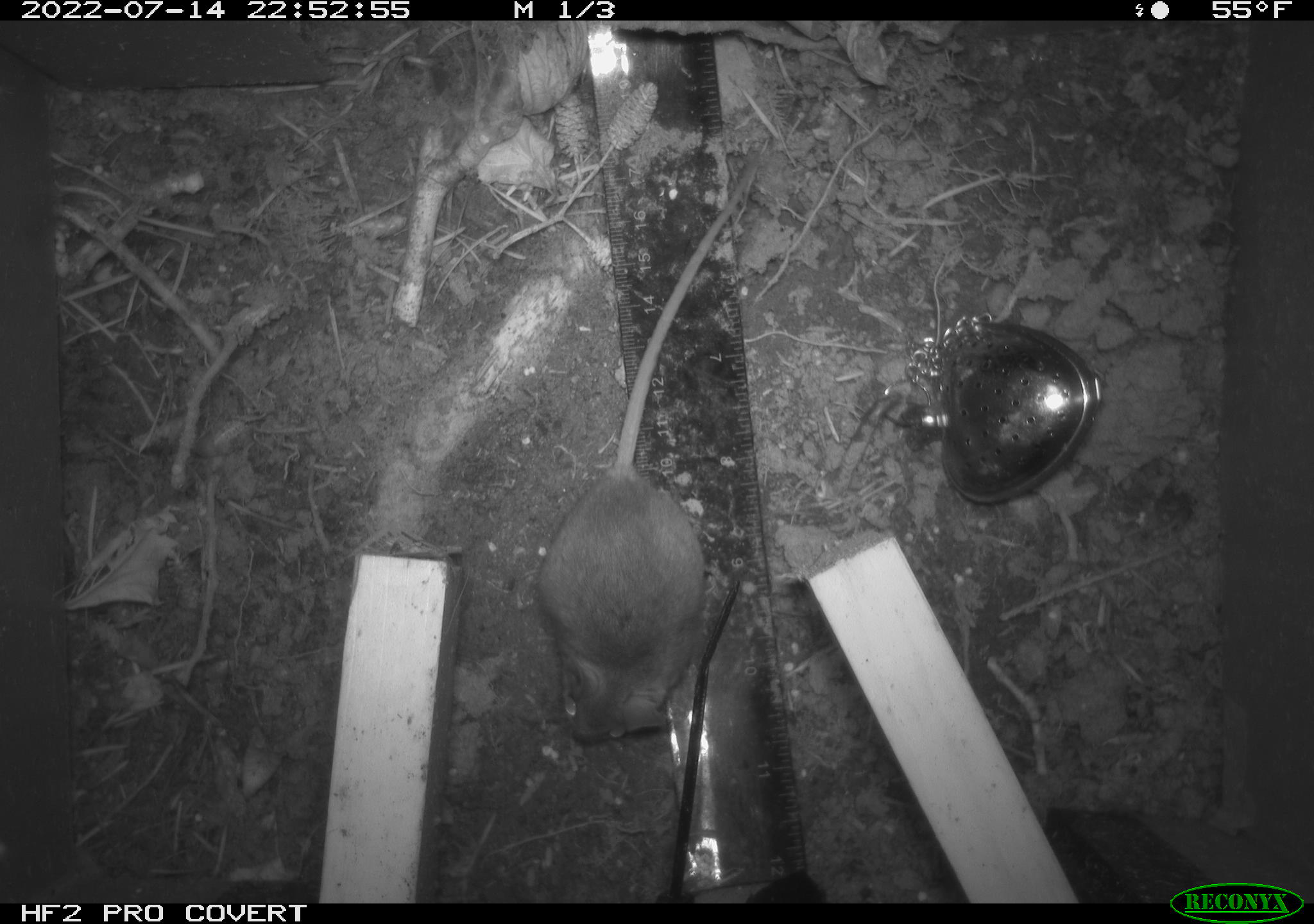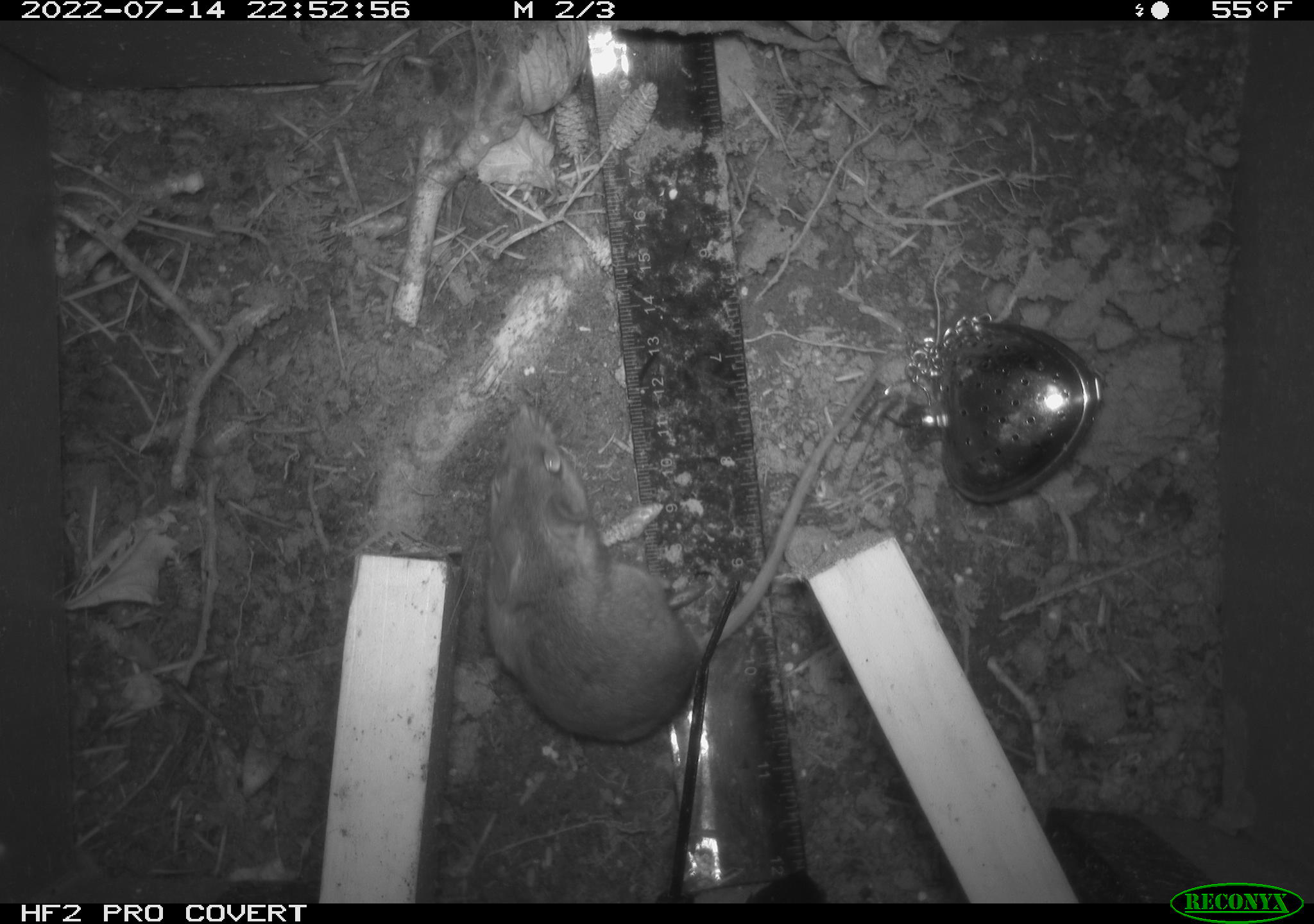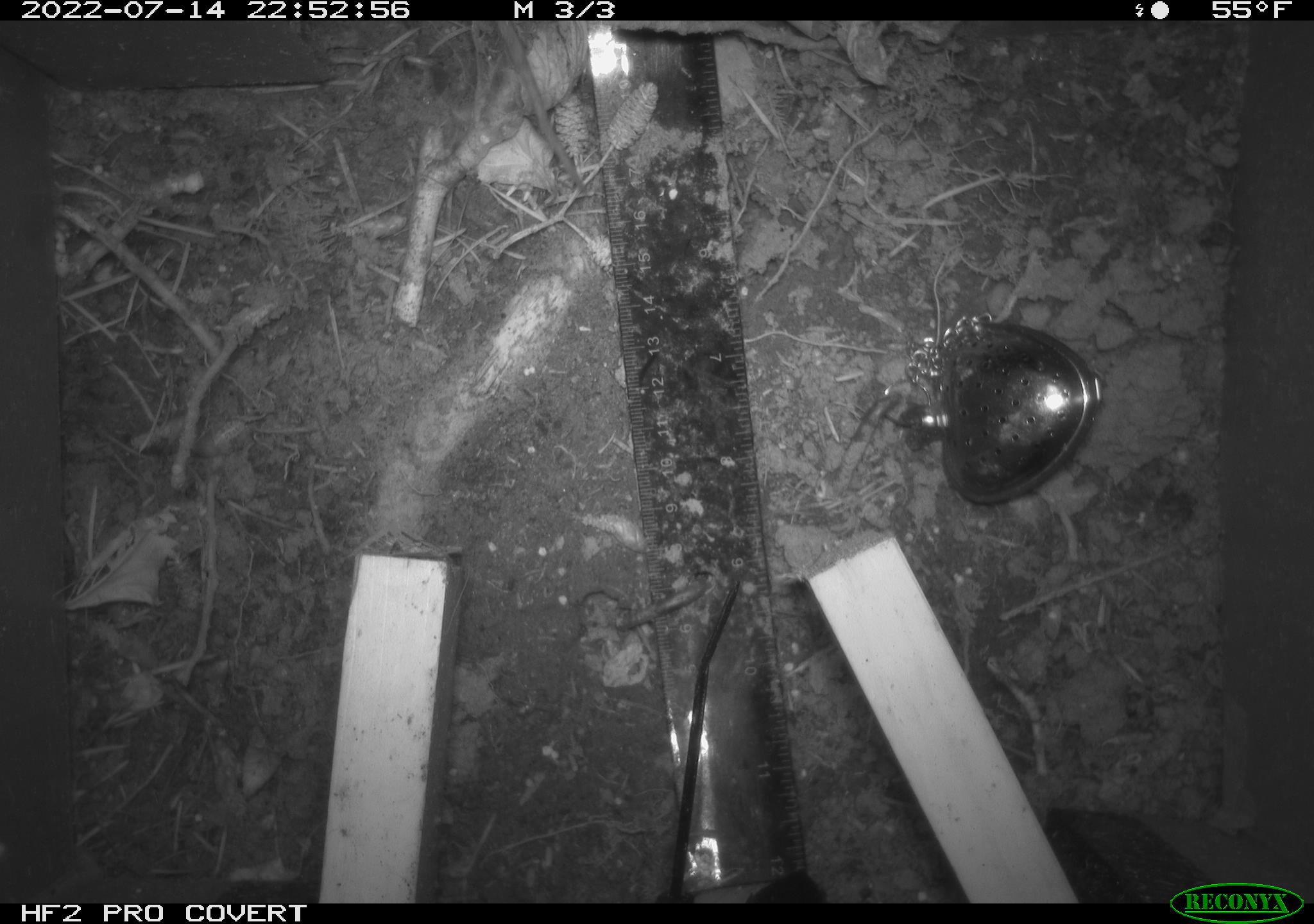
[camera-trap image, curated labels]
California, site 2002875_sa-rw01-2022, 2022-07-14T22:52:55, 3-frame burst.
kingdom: Animalia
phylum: Chordata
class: Mammalia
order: Rodentia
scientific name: Rodentia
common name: mouse species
Mouse species (Rodentia).